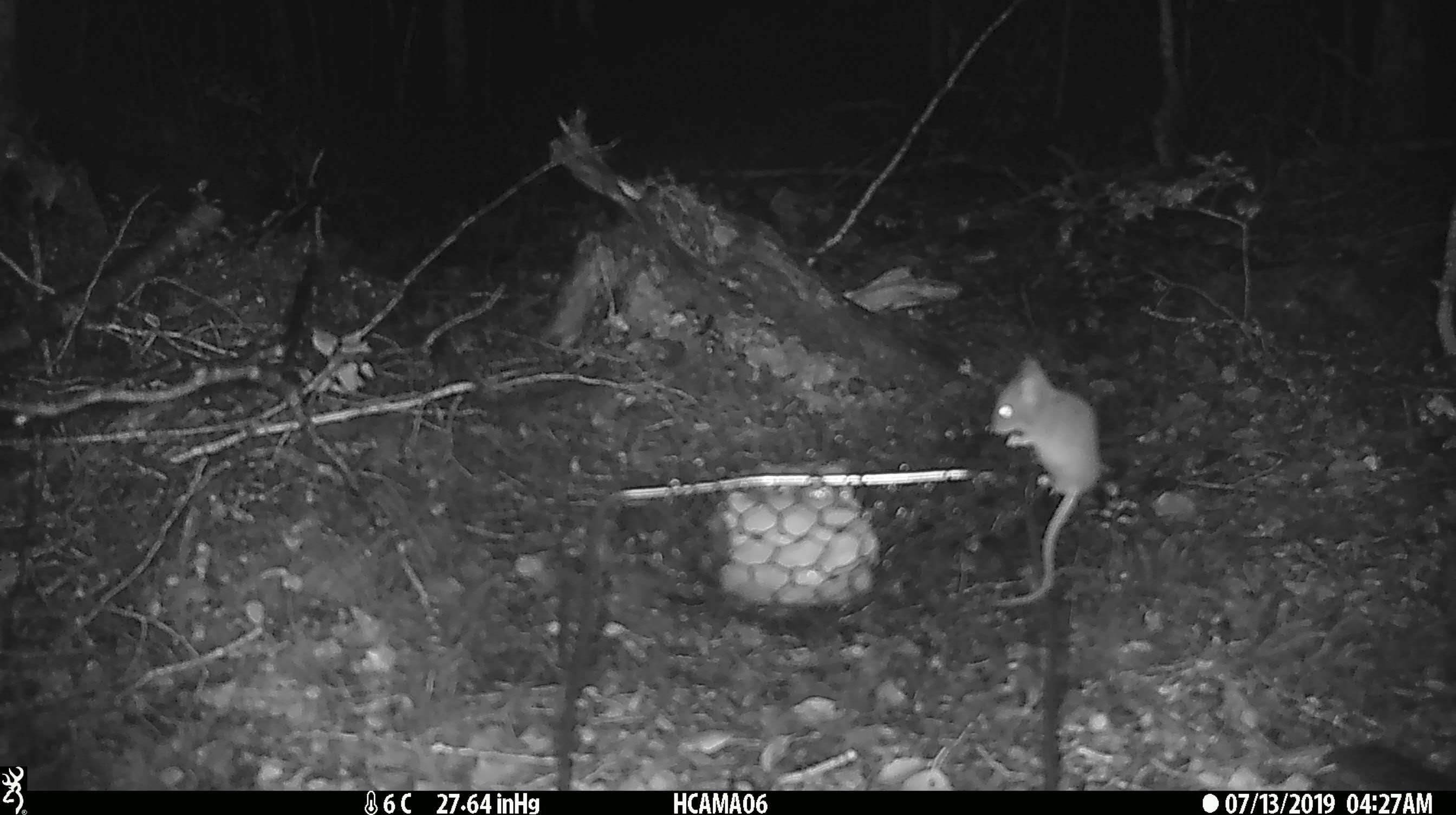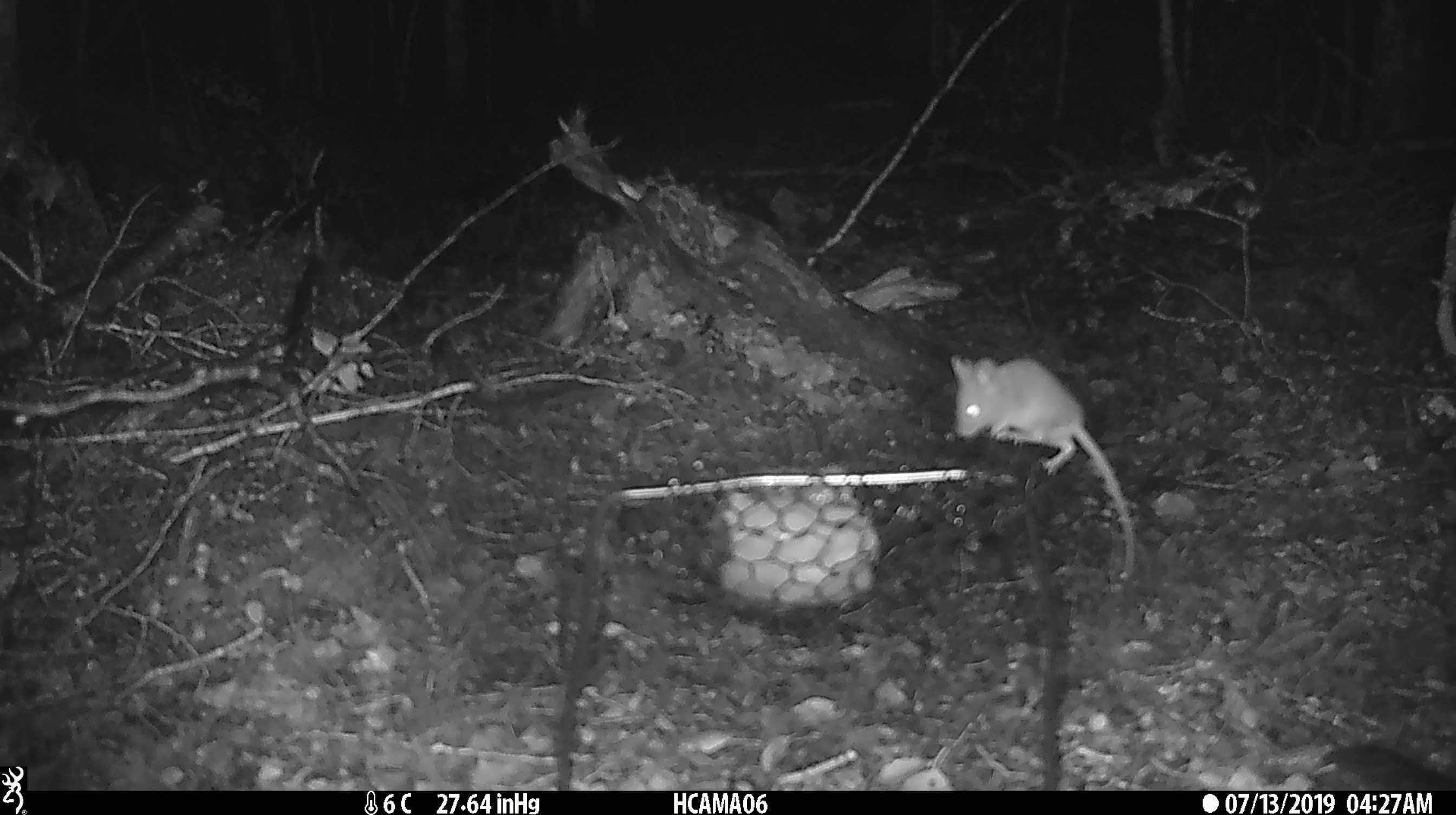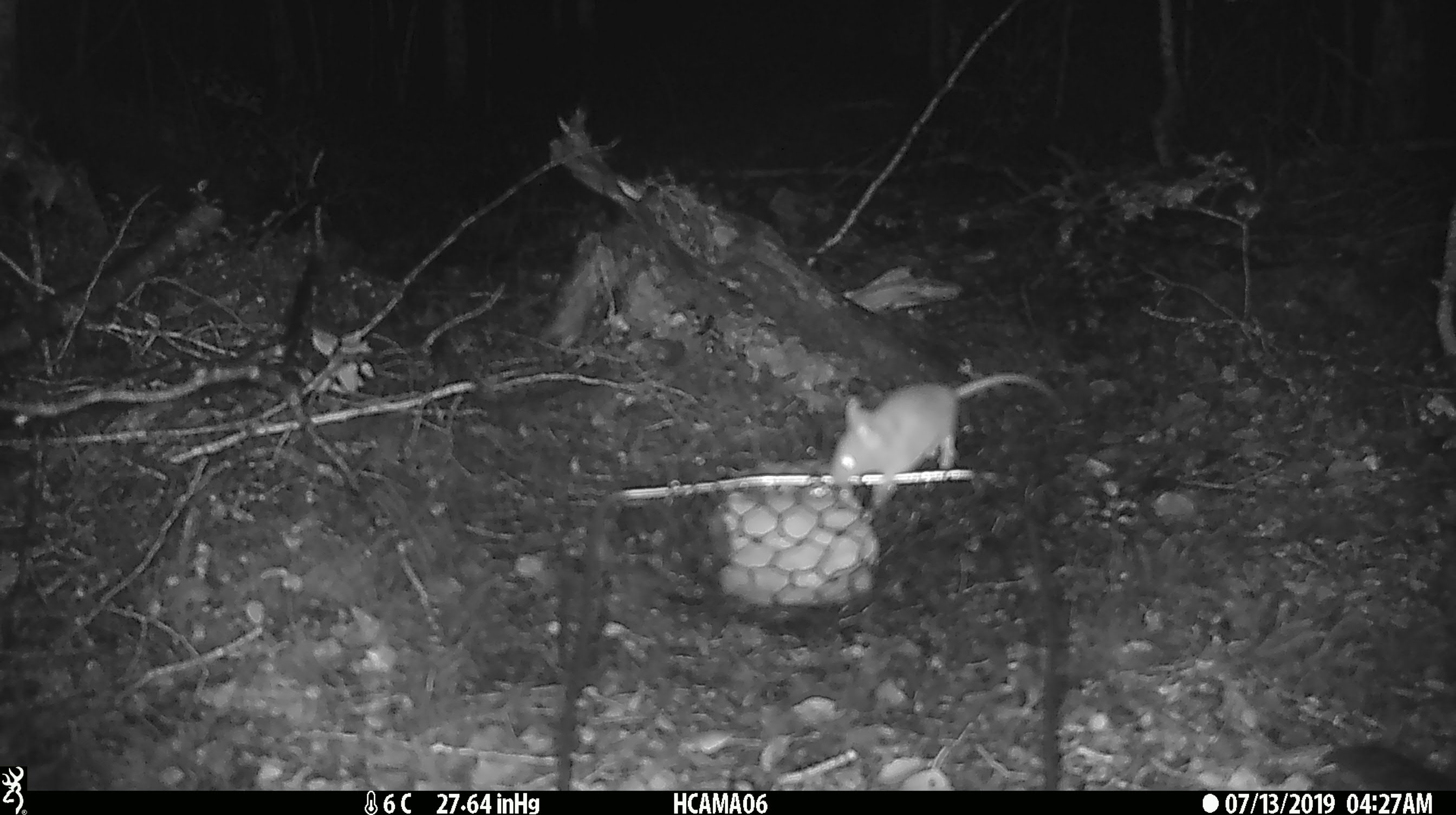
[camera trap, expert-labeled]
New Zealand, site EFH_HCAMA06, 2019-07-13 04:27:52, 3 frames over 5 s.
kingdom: Animalia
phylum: Chordata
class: Mammalia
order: Rodentia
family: Muridae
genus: Mus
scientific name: Mus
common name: mouse